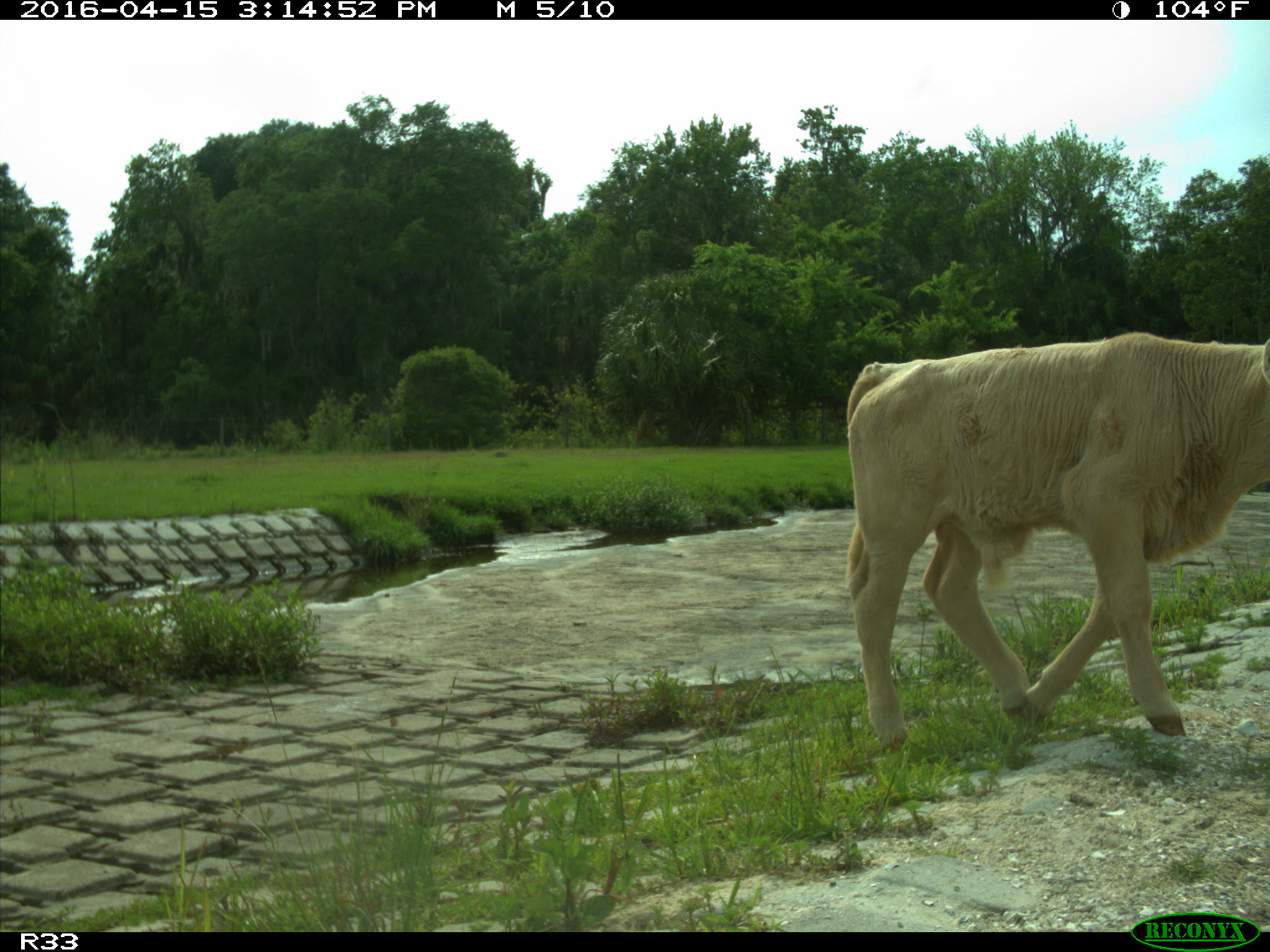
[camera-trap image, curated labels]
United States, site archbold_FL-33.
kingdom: Animalia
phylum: Chordata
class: Mammalia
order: Artiodactyla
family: Bovidae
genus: Bos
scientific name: Bos taurus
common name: domestic cow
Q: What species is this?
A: Bos taurus (domestic cow).